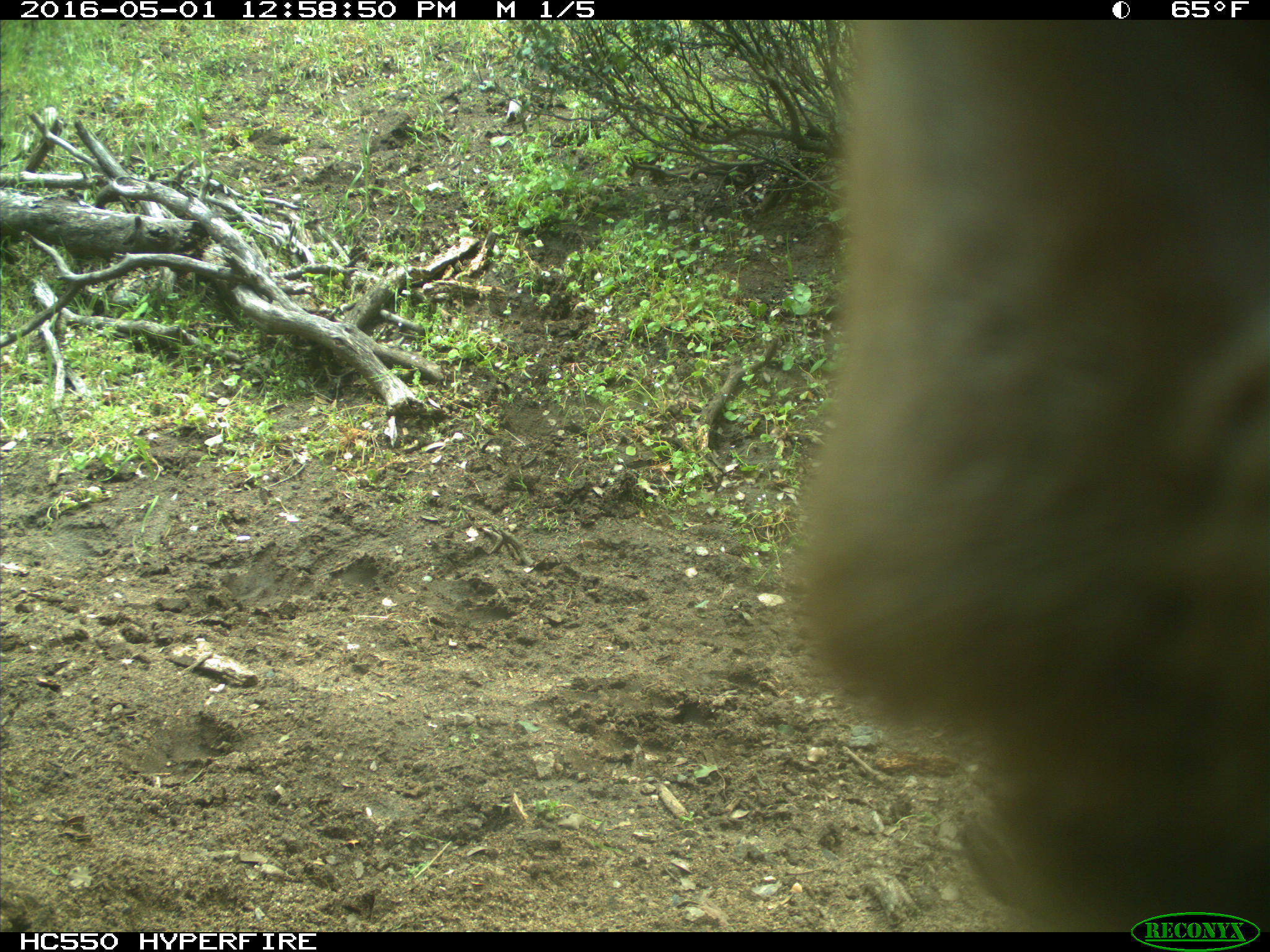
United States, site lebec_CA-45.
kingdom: Animalia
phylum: Chordata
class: Mammalia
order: Artiodactyla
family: Bovidae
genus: Bos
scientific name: Bos taurus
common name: domestic cow